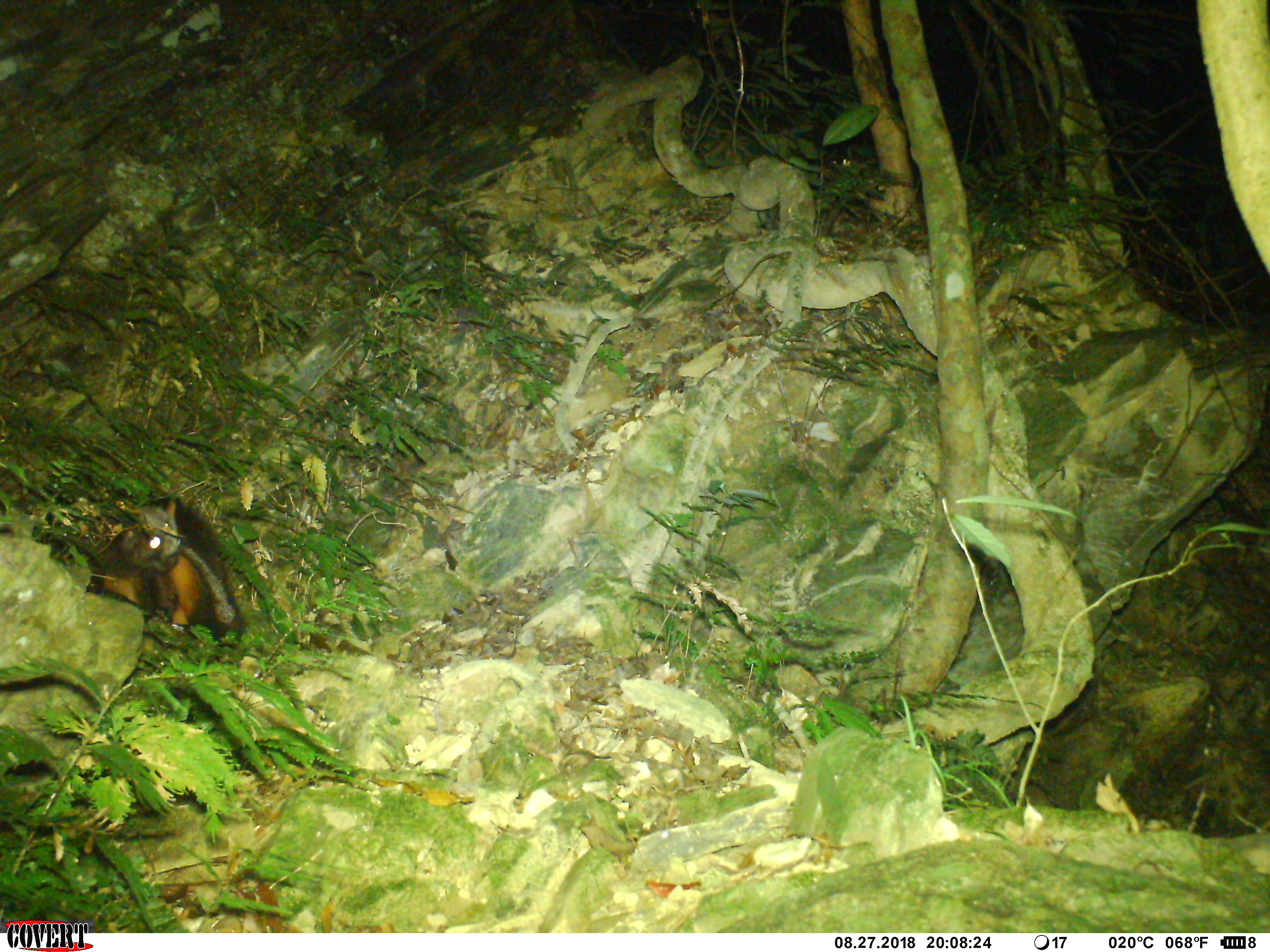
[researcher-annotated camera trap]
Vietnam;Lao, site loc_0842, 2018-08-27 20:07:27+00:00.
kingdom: Animalia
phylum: Chordata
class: Mammalia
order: Rodentia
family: Sciuridae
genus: Petaurista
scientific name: Petaurista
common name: giant flying squirrel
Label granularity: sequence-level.